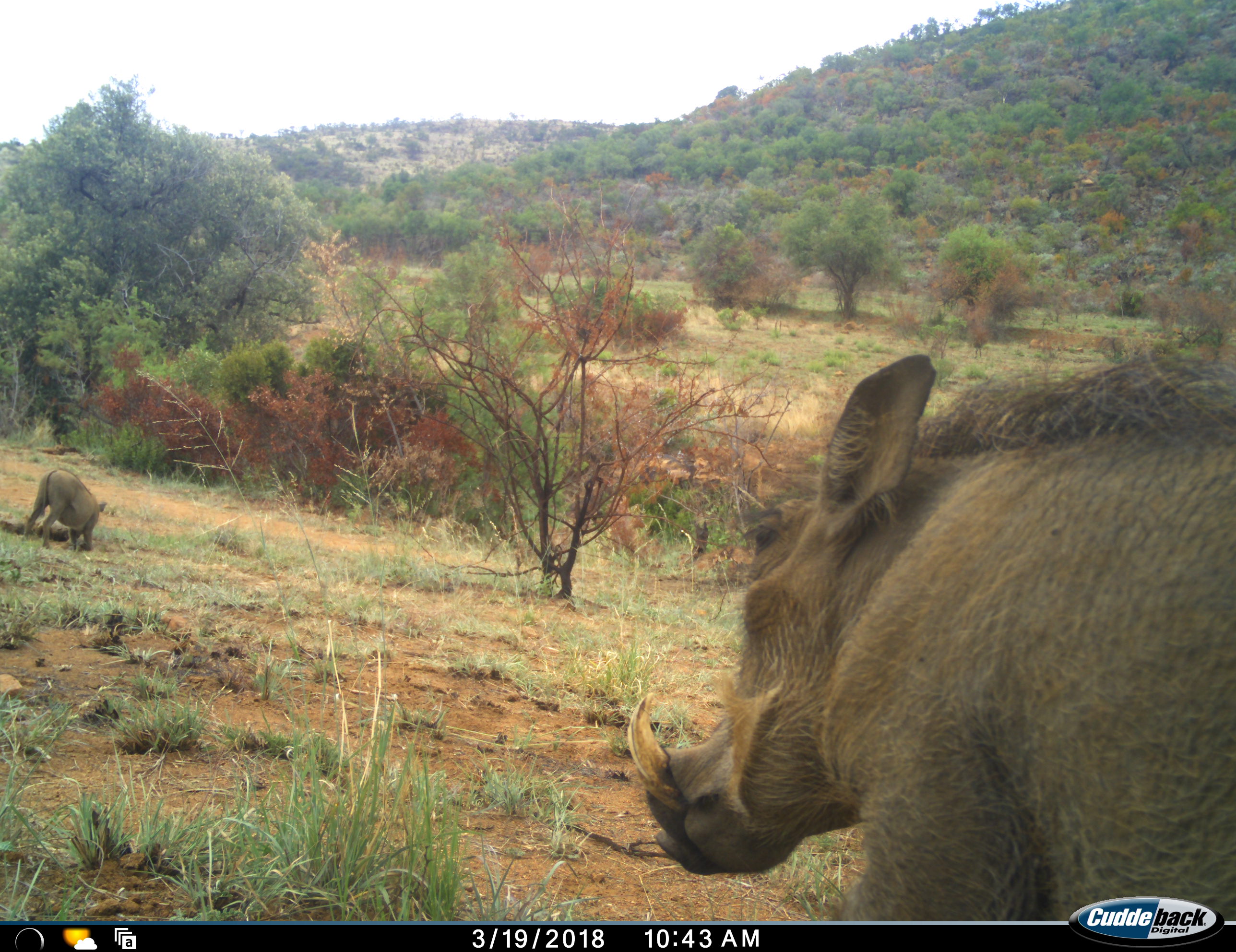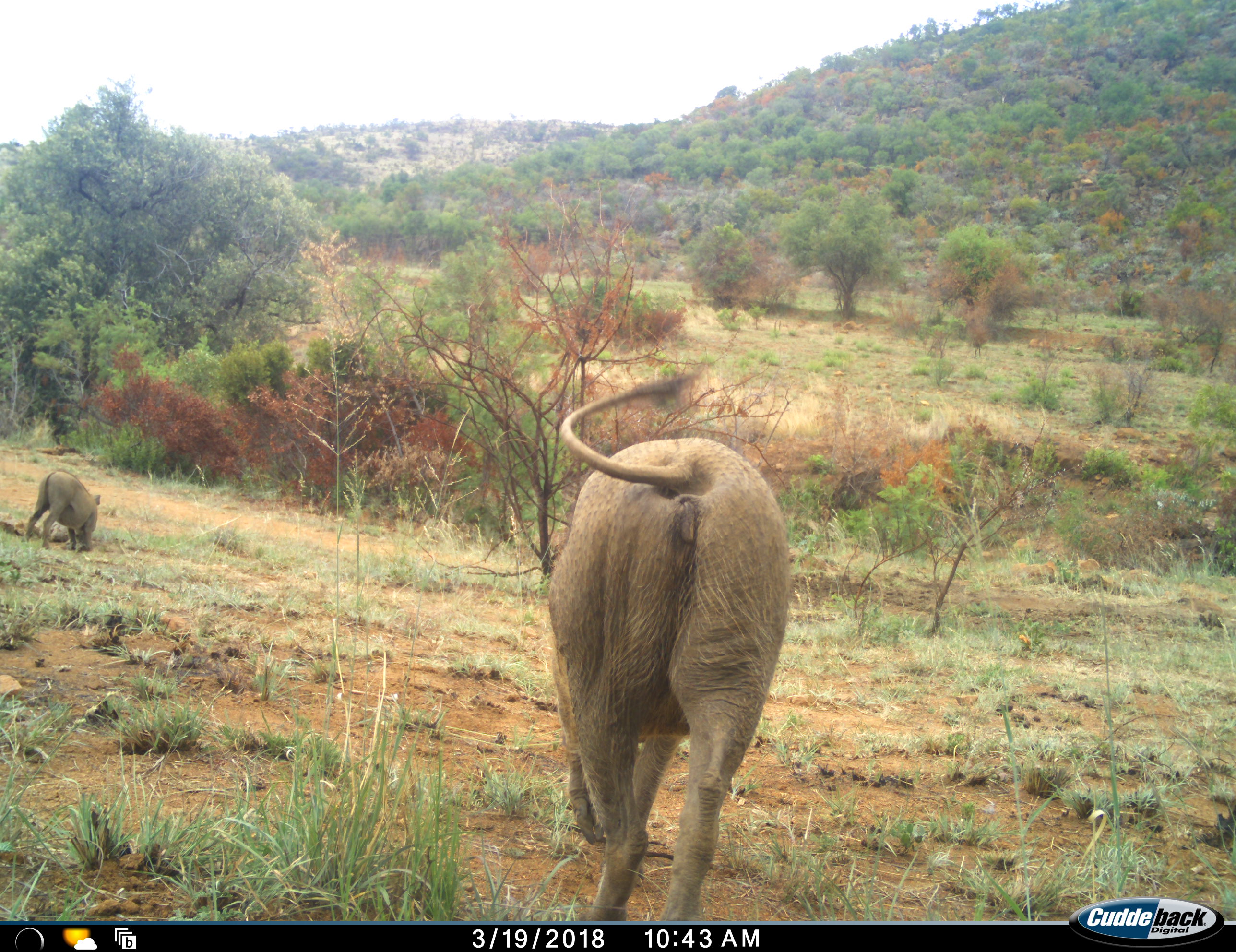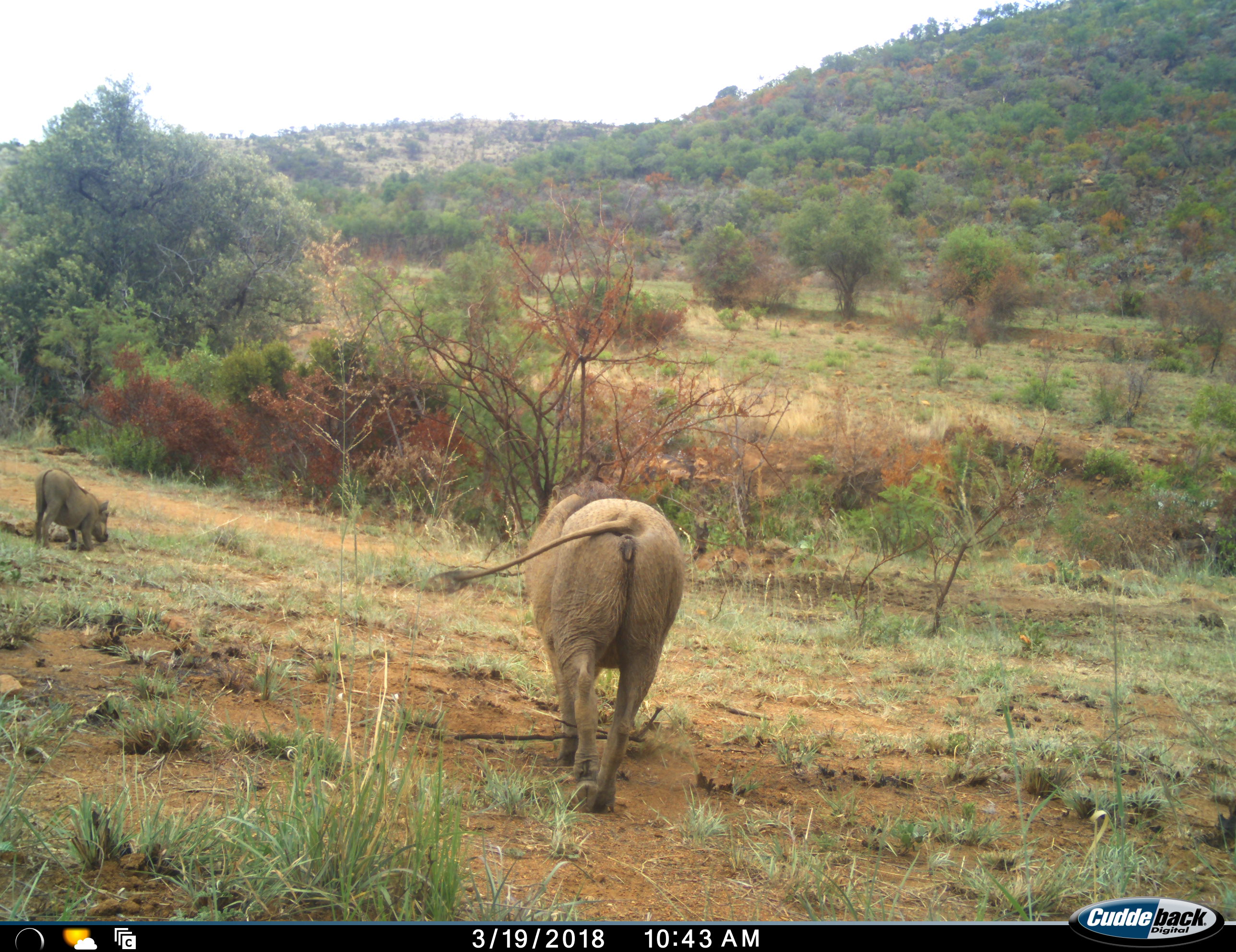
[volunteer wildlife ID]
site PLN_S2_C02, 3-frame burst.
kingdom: Animalia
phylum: Chordata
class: Mammalia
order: Artiodactyla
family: Suidae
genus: Phacochoerus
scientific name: Phacochoerus africanus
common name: warthog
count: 2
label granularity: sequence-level